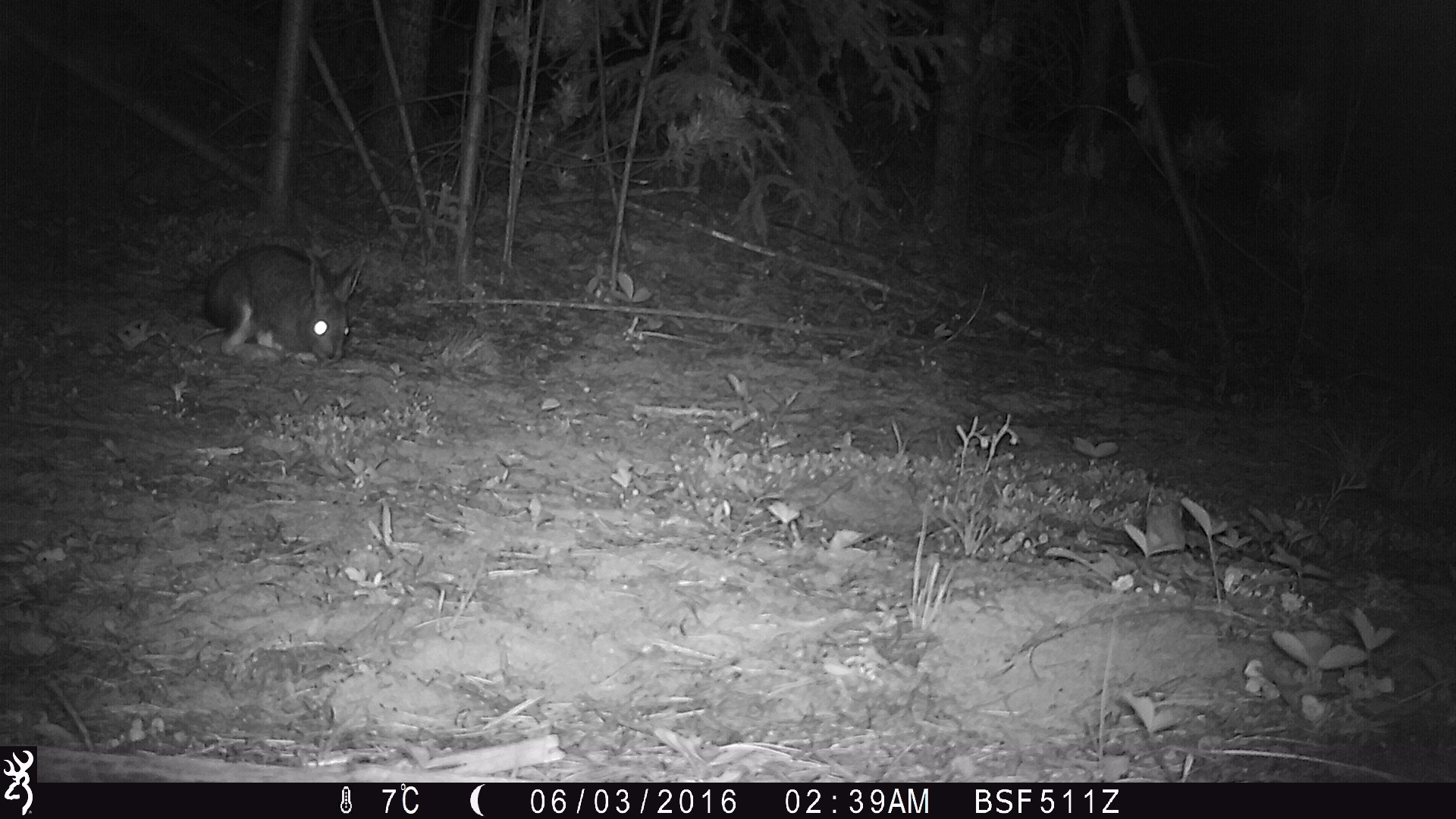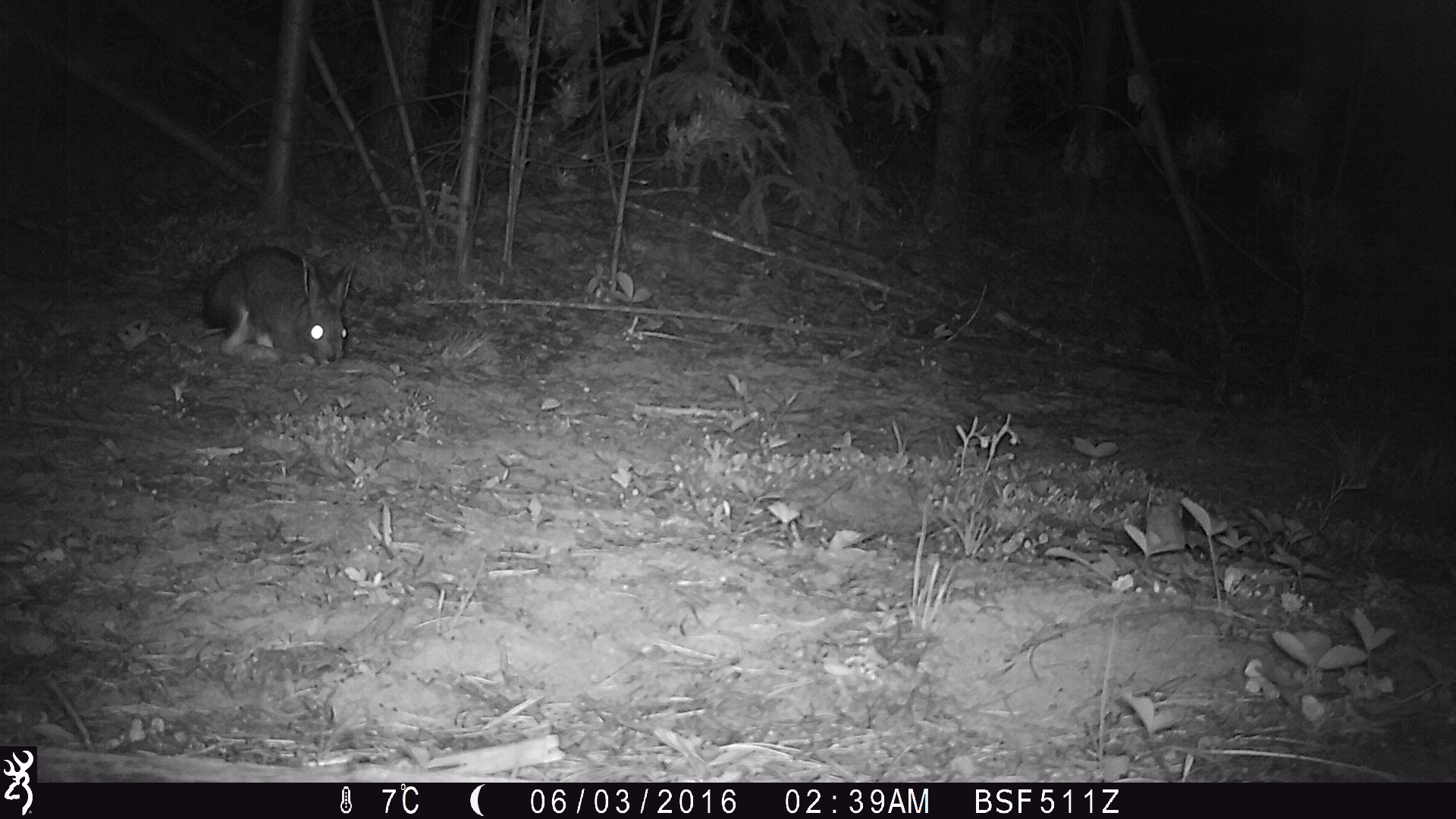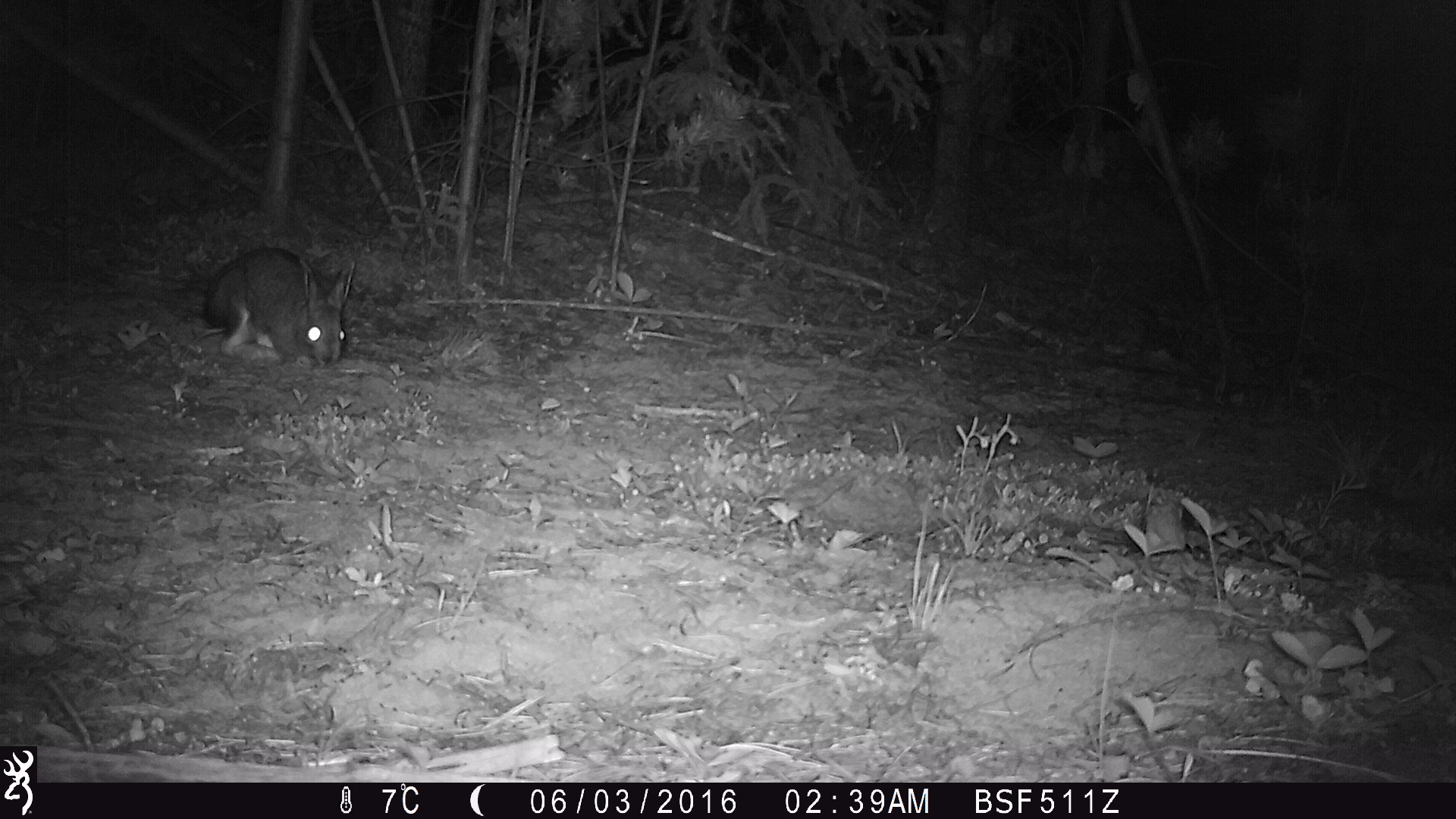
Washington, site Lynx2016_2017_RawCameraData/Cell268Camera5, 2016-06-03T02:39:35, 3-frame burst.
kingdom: Animalia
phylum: Chordata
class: Mammalia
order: Lagomorpha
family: Leporidae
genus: Lepus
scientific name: Lepus americanus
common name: snowshoe hare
Lepus americanus (snowshoe hare). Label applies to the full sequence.